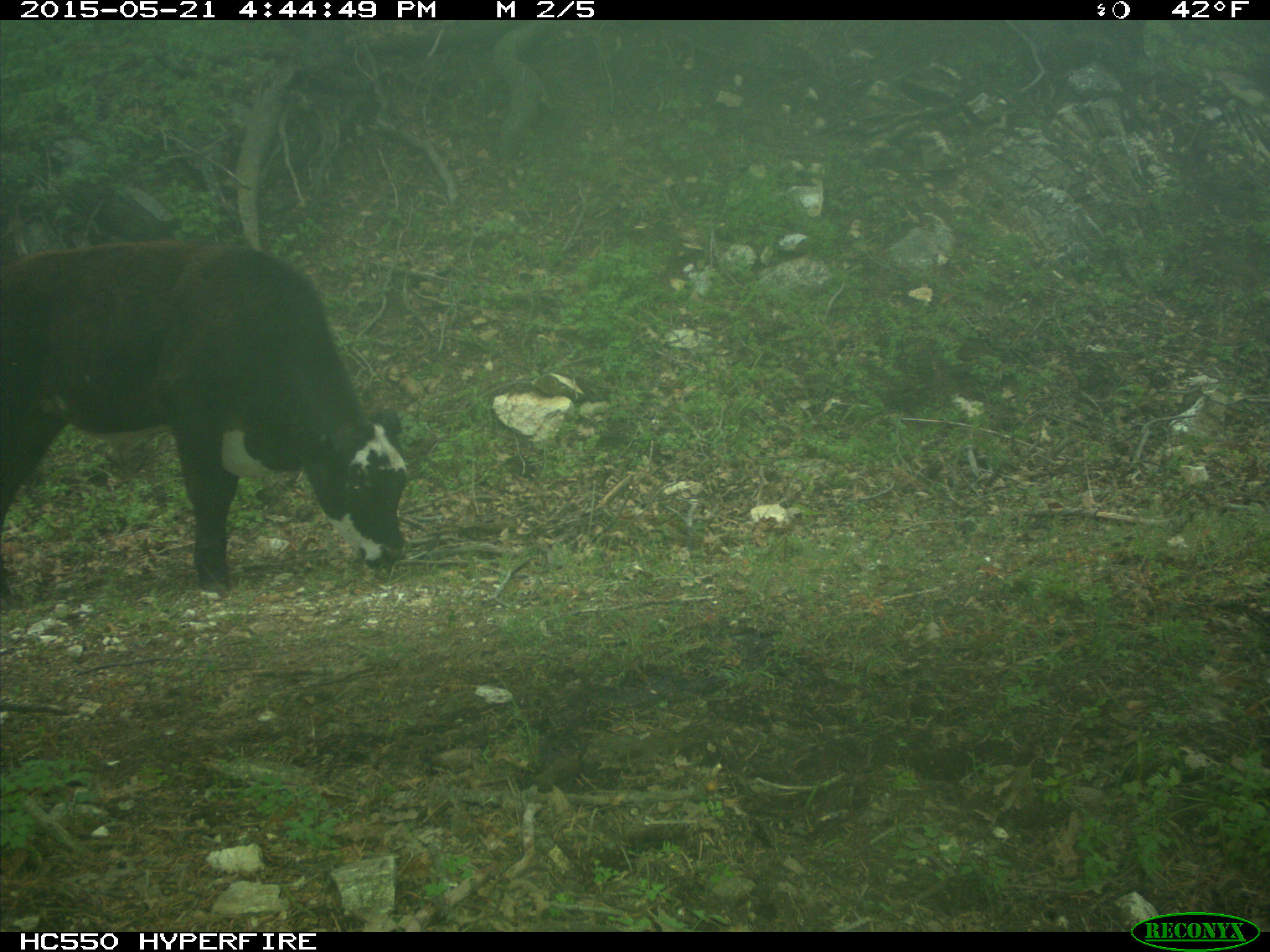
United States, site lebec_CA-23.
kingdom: Animalia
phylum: Chordata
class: Mammalia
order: Artiodactyla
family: Bovidae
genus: Bos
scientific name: Bos taurus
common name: domestic cow